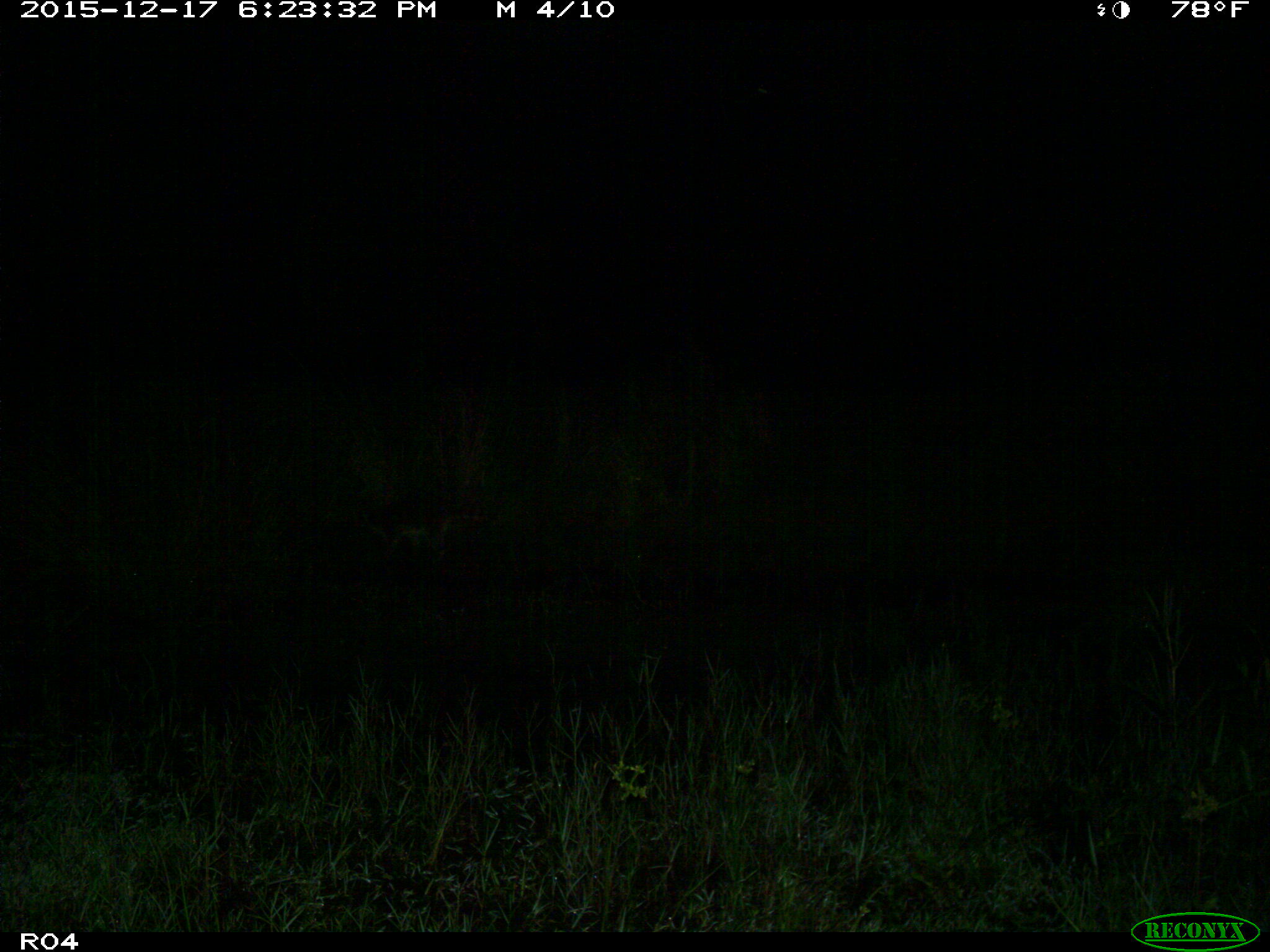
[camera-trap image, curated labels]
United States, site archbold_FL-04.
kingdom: Animalia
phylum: Chordata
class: Mammalia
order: Carnivora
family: Procyonidae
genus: Procyon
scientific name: Procyon lotor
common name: common raccoon